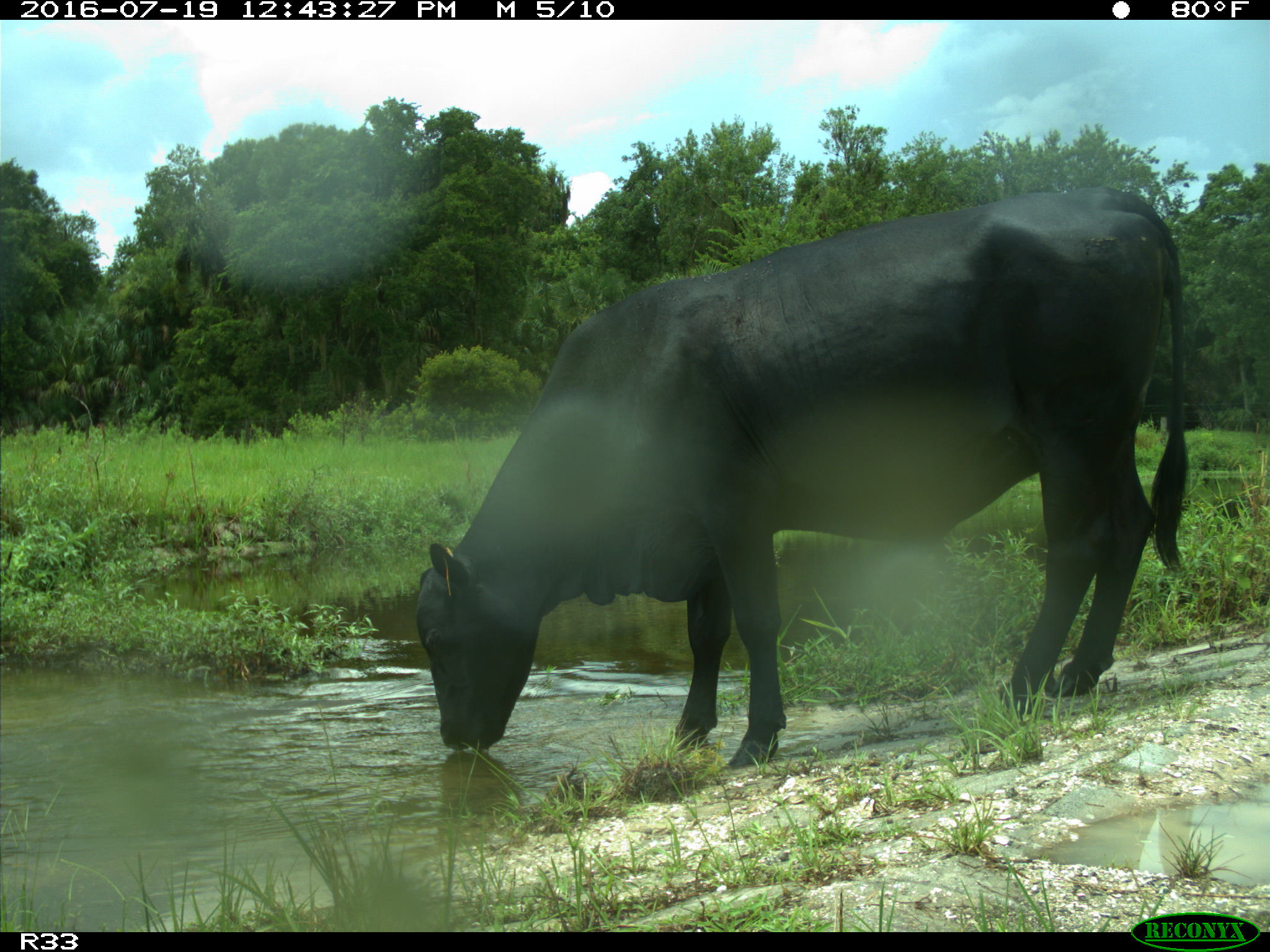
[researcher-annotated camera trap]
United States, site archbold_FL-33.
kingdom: Animalia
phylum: Chordata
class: Mammalia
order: Artiodactyla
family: Bovidae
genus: Bos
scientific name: Bos taurus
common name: domestic cow